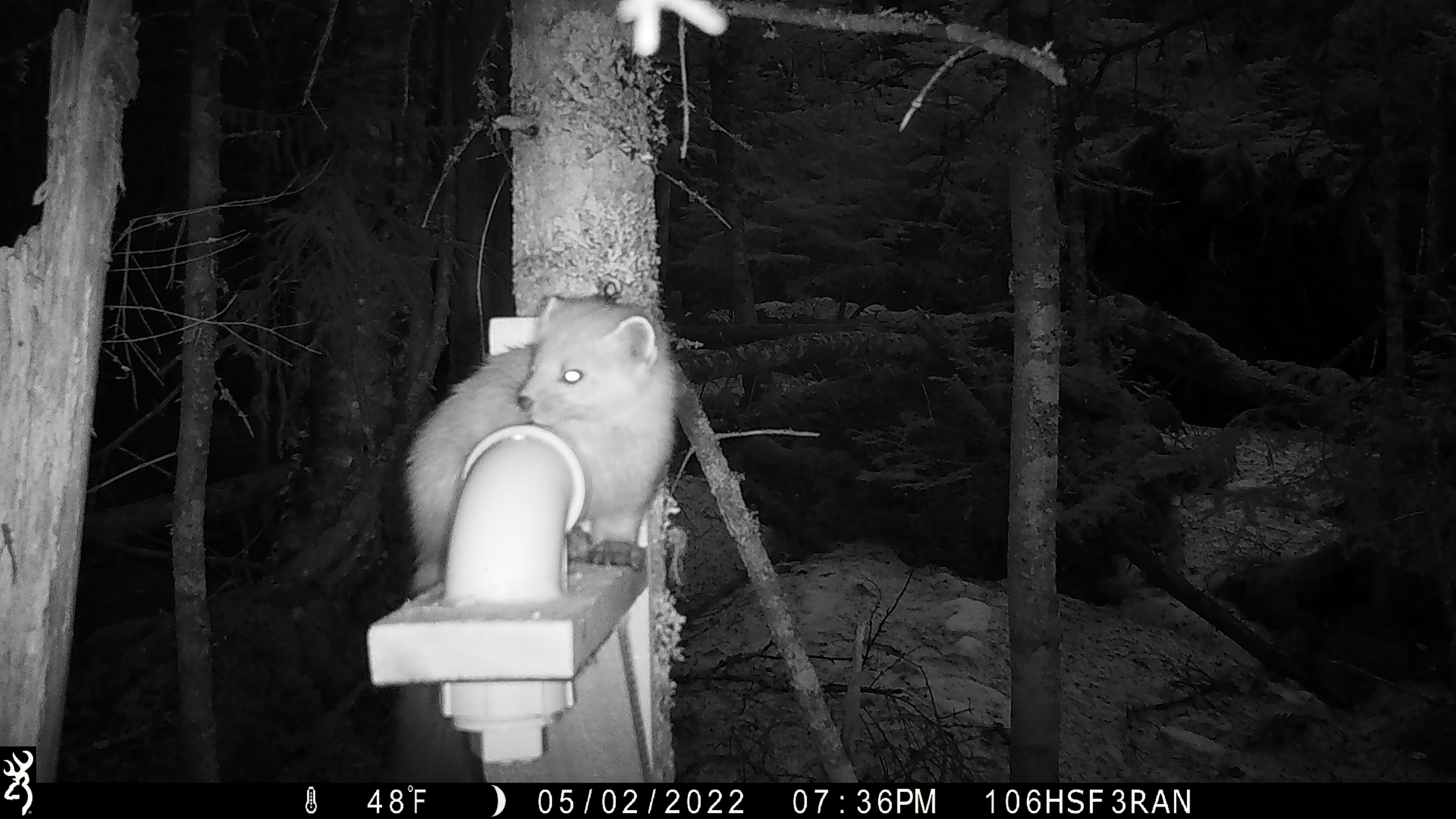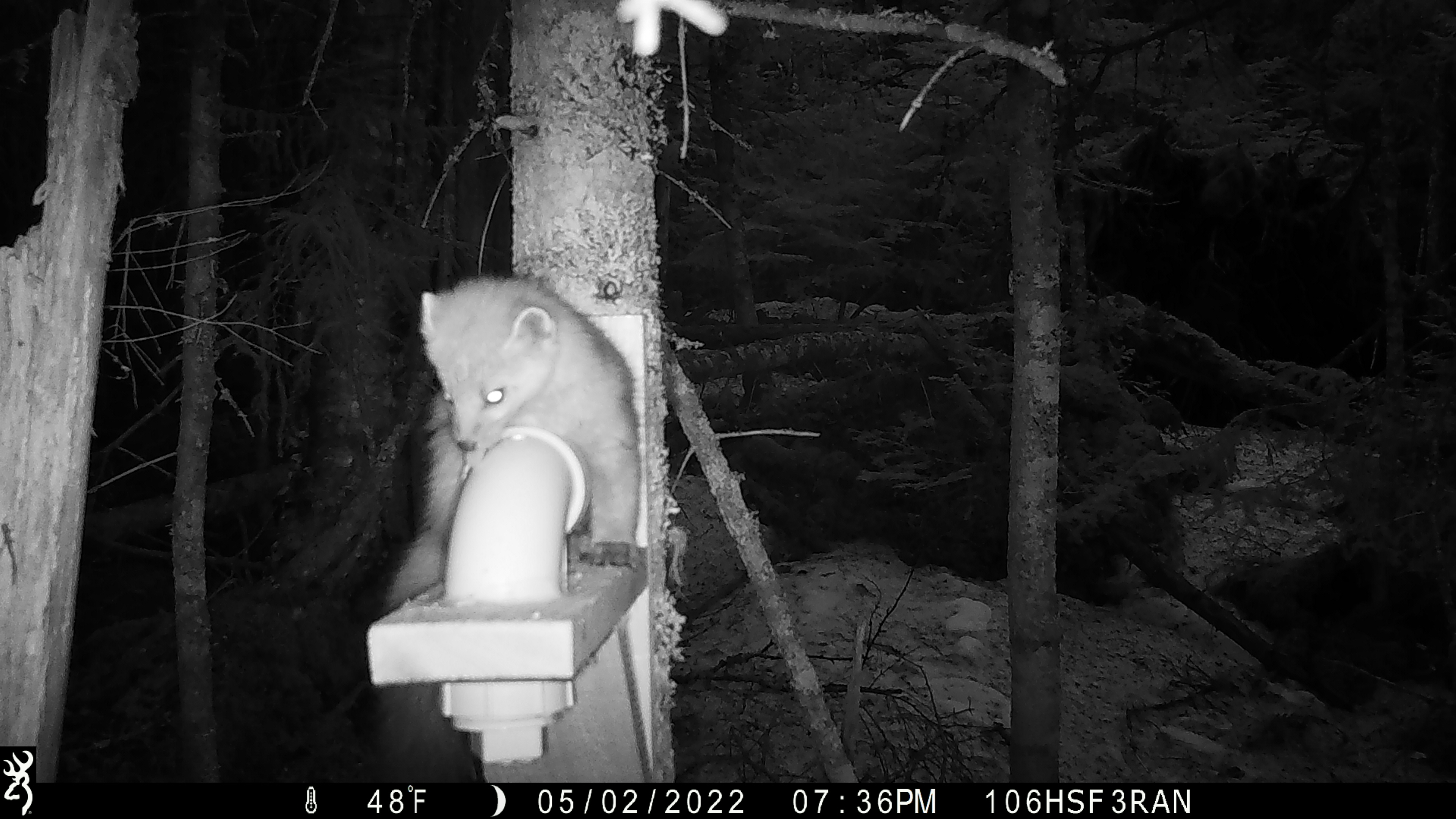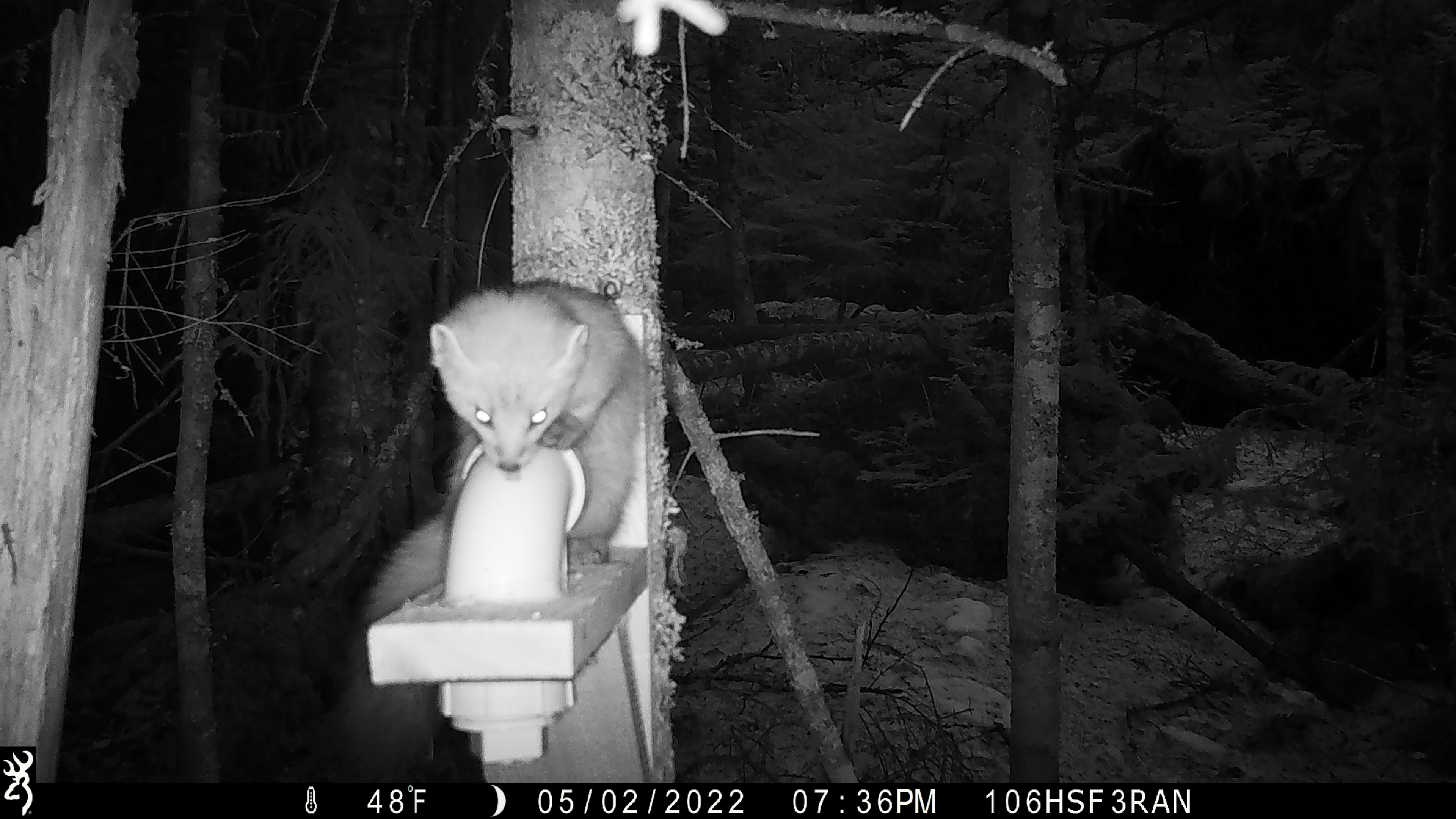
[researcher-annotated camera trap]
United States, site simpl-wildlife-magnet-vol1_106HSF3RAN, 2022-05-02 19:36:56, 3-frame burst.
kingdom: Animalia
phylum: Chordata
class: Mammalia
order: Carnivora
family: Mustelidae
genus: Martes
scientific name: Martes americana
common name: american marten